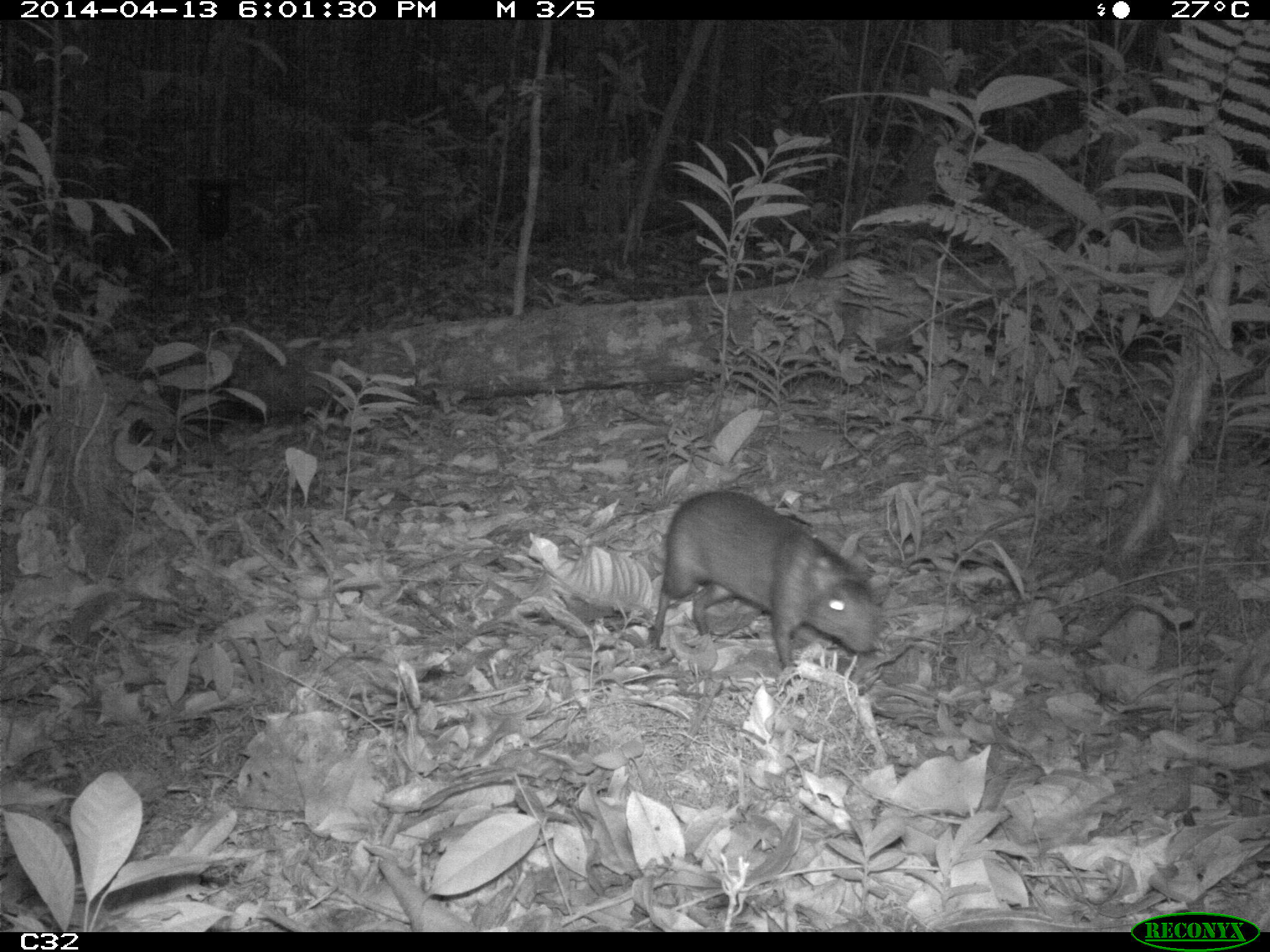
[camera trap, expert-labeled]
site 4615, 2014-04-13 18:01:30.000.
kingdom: Animalia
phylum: Chordata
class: Mammalia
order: Rodentia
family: Dasyproctidae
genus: Myoprocta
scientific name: Myoprocta pratti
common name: green acouchi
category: myoprocta pratii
Myoprocta pratii (green acouchi) (Myoprocta pratti), count 1, age adult.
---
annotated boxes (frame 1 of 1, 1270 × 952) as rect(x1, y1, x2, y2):
myoprocta pratii: rect(643, 487, 883, 671)